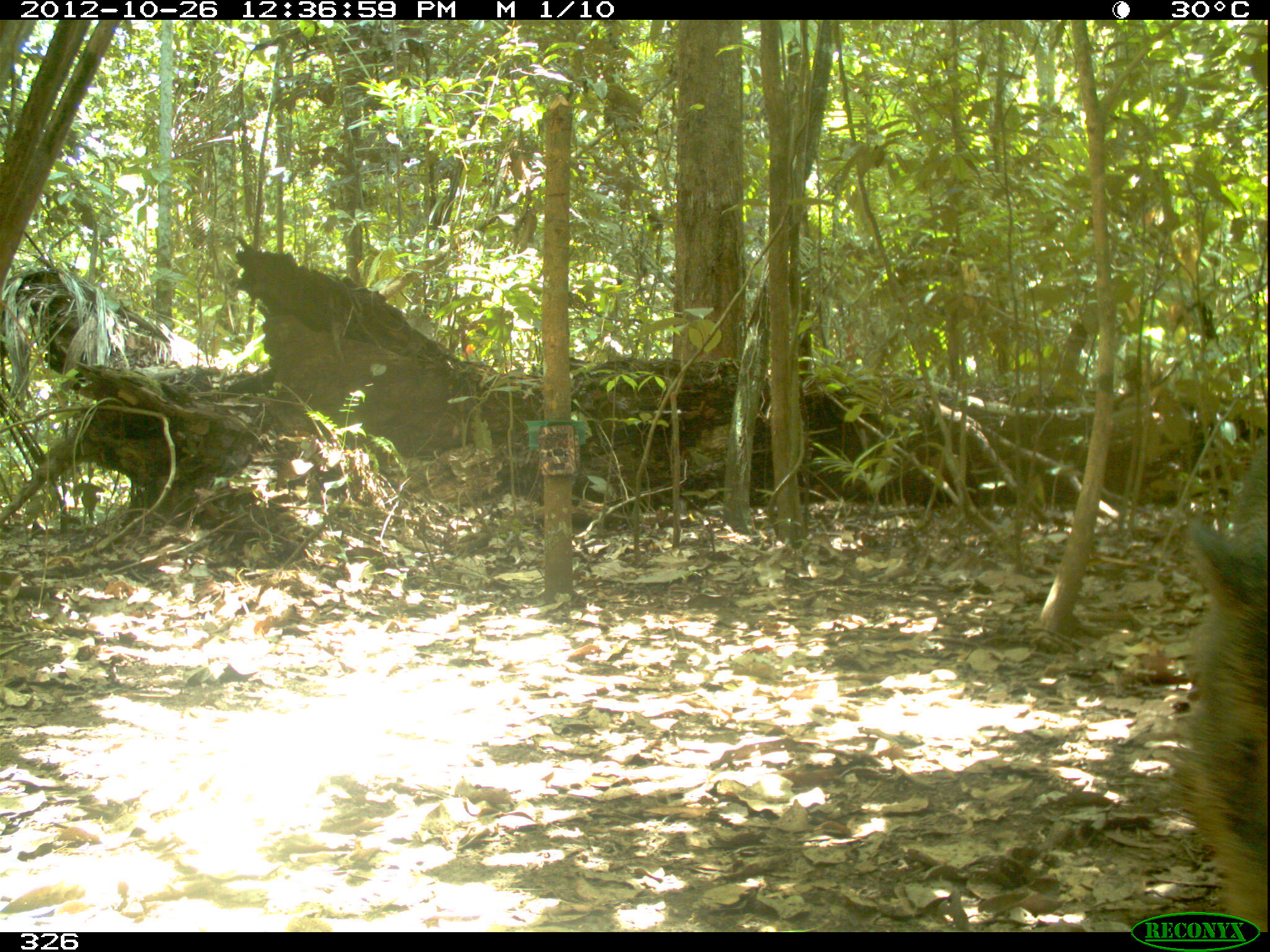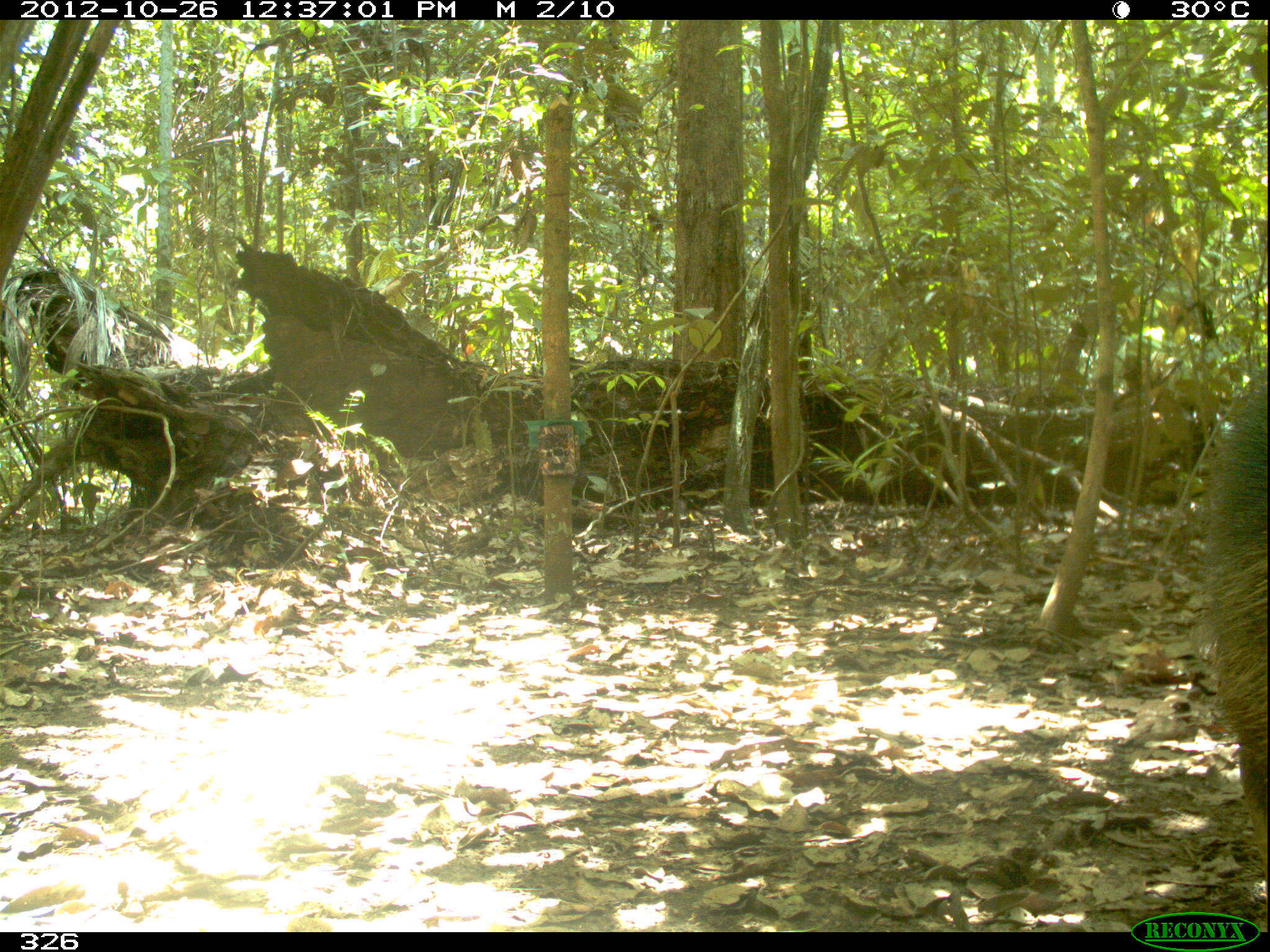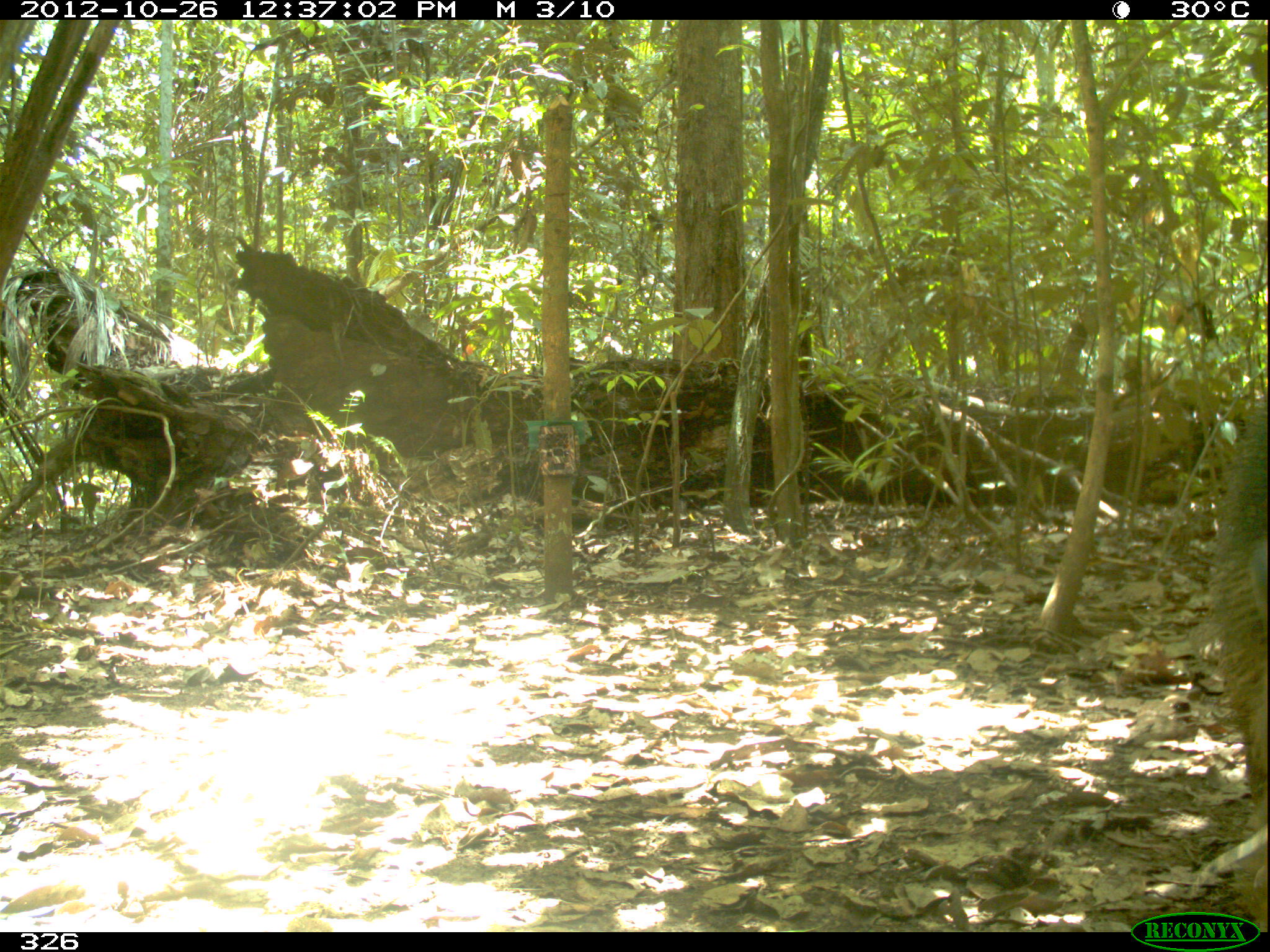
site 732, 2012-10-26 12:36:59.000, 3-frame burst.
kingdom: Animalia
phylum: Chordata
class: Mammalia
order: Artiodactyla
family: Tayassuidae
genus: Tayassu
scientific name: Tayassu pecari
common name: white-lipped peccary